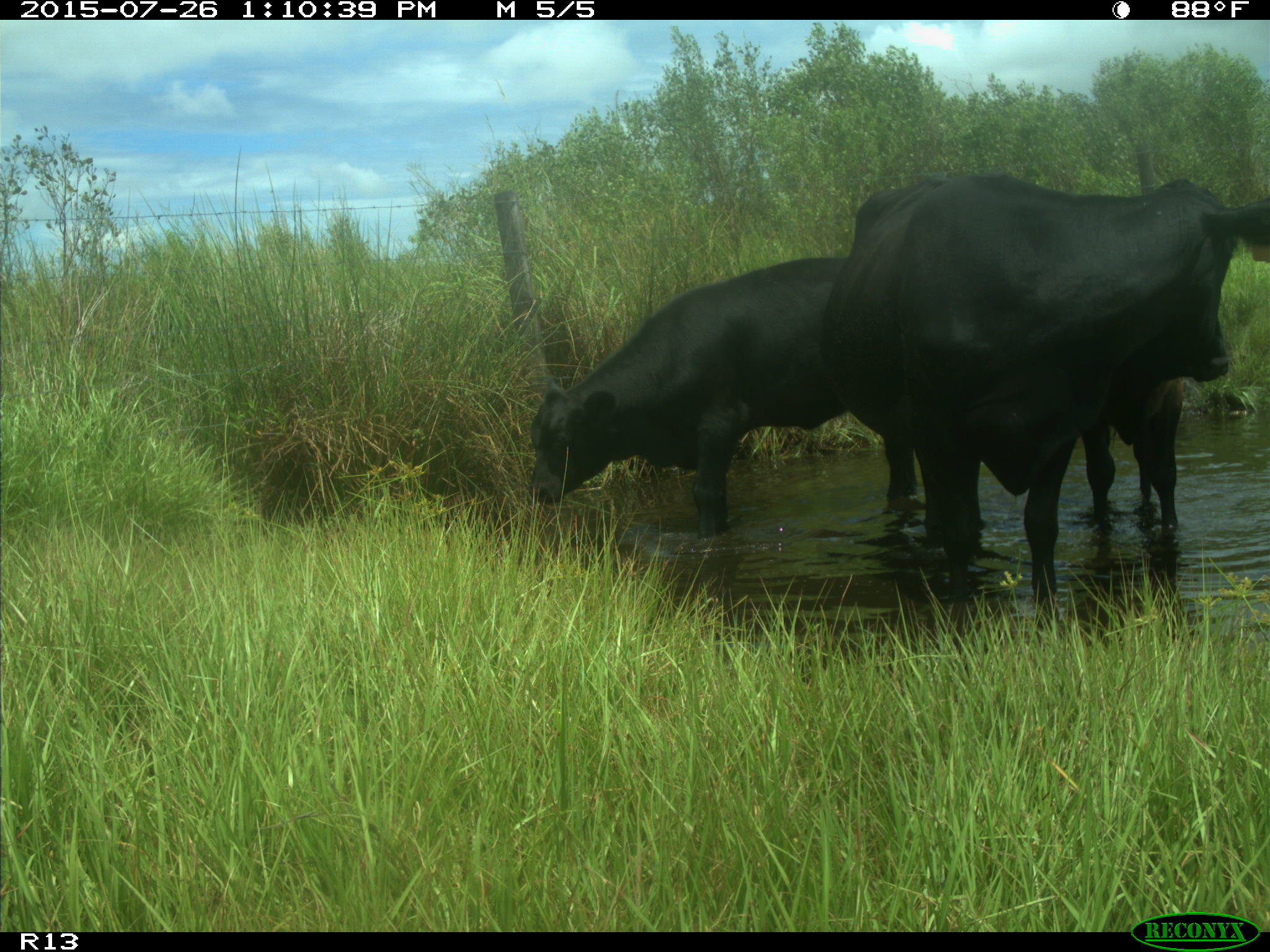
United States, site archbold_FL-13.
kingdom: Animalia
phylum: Chordata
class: Mammalia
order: Artiodactyla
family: Bovidae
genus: Bos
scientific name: Bos taurus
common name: domestic cow